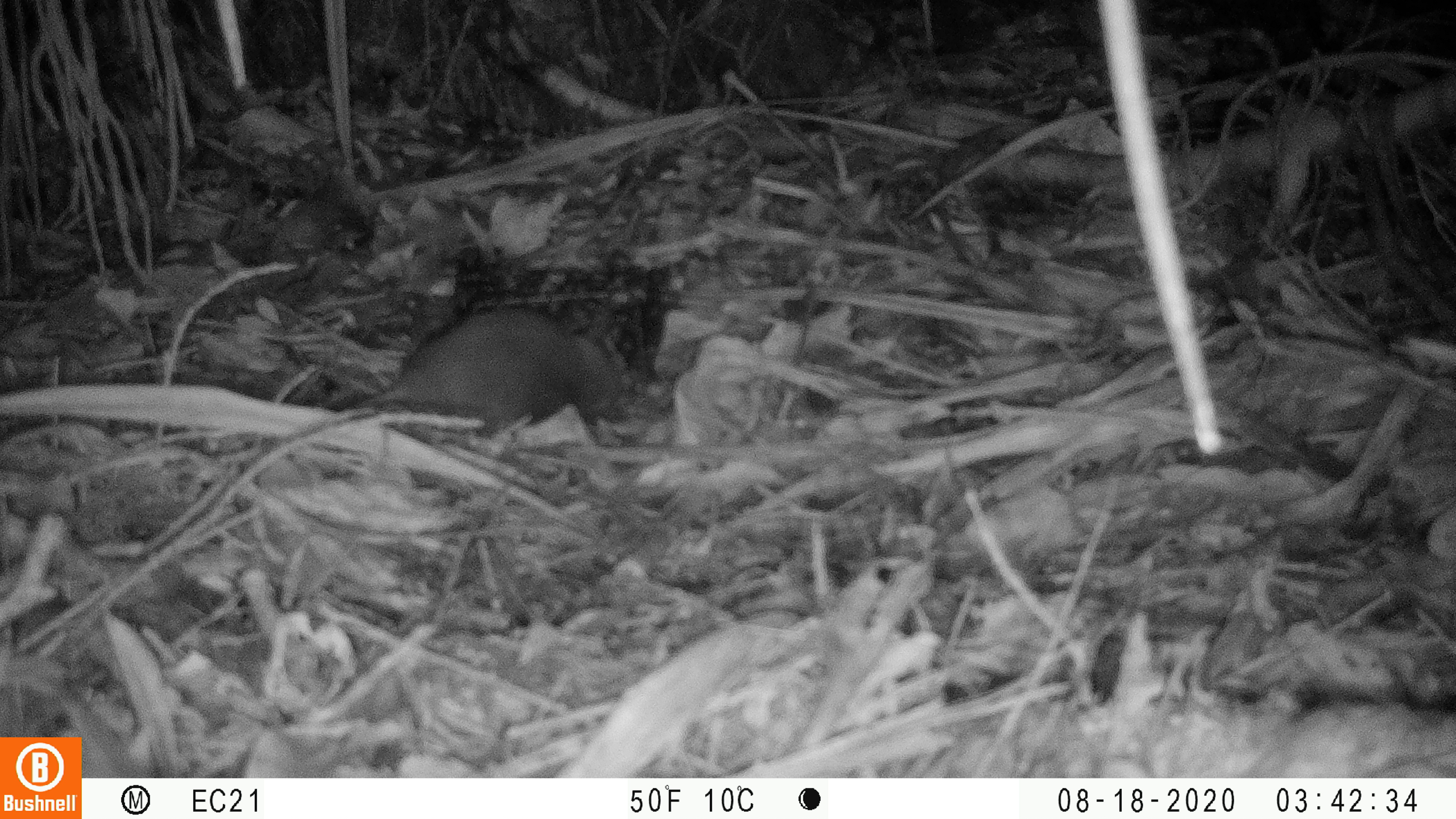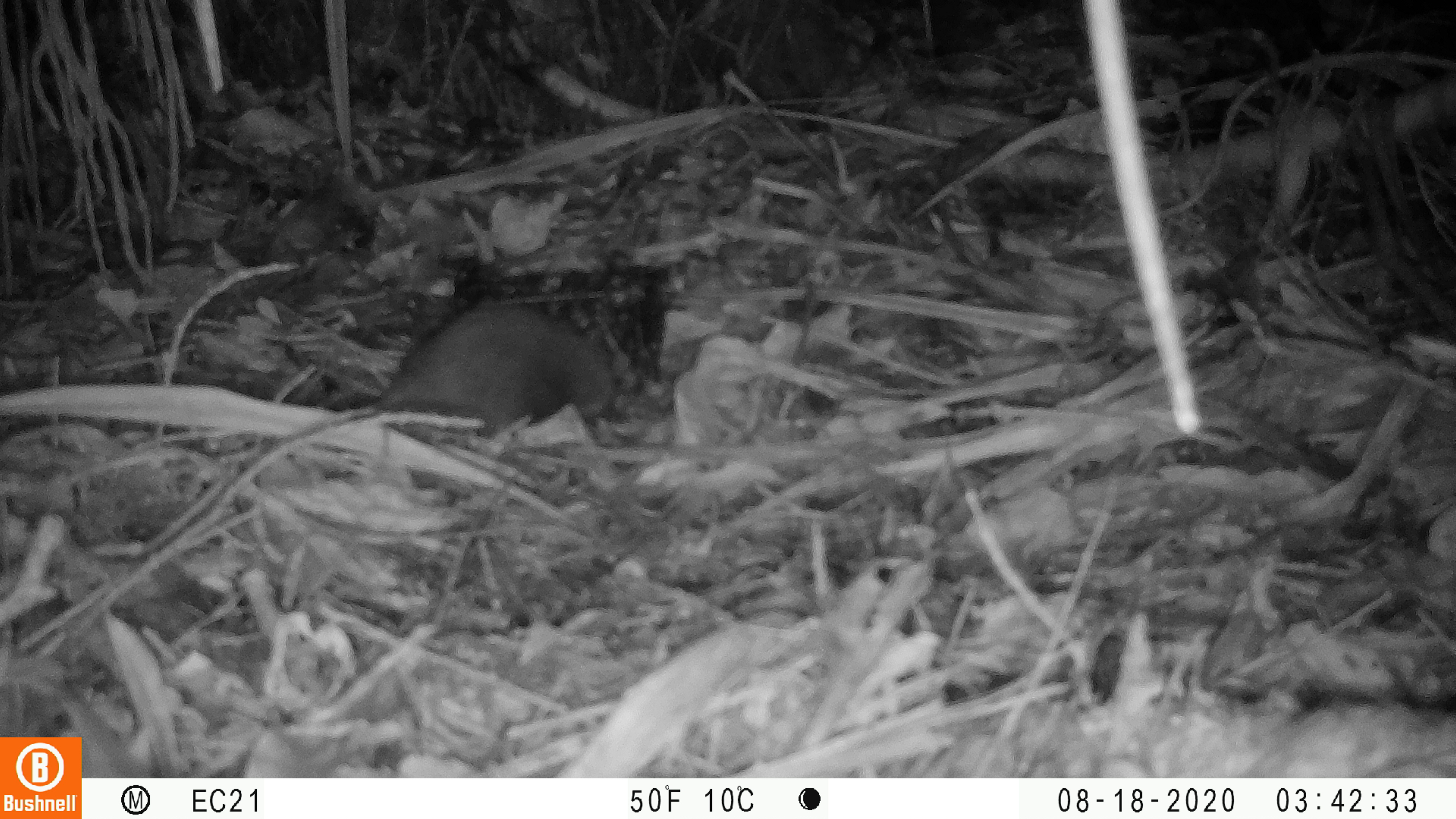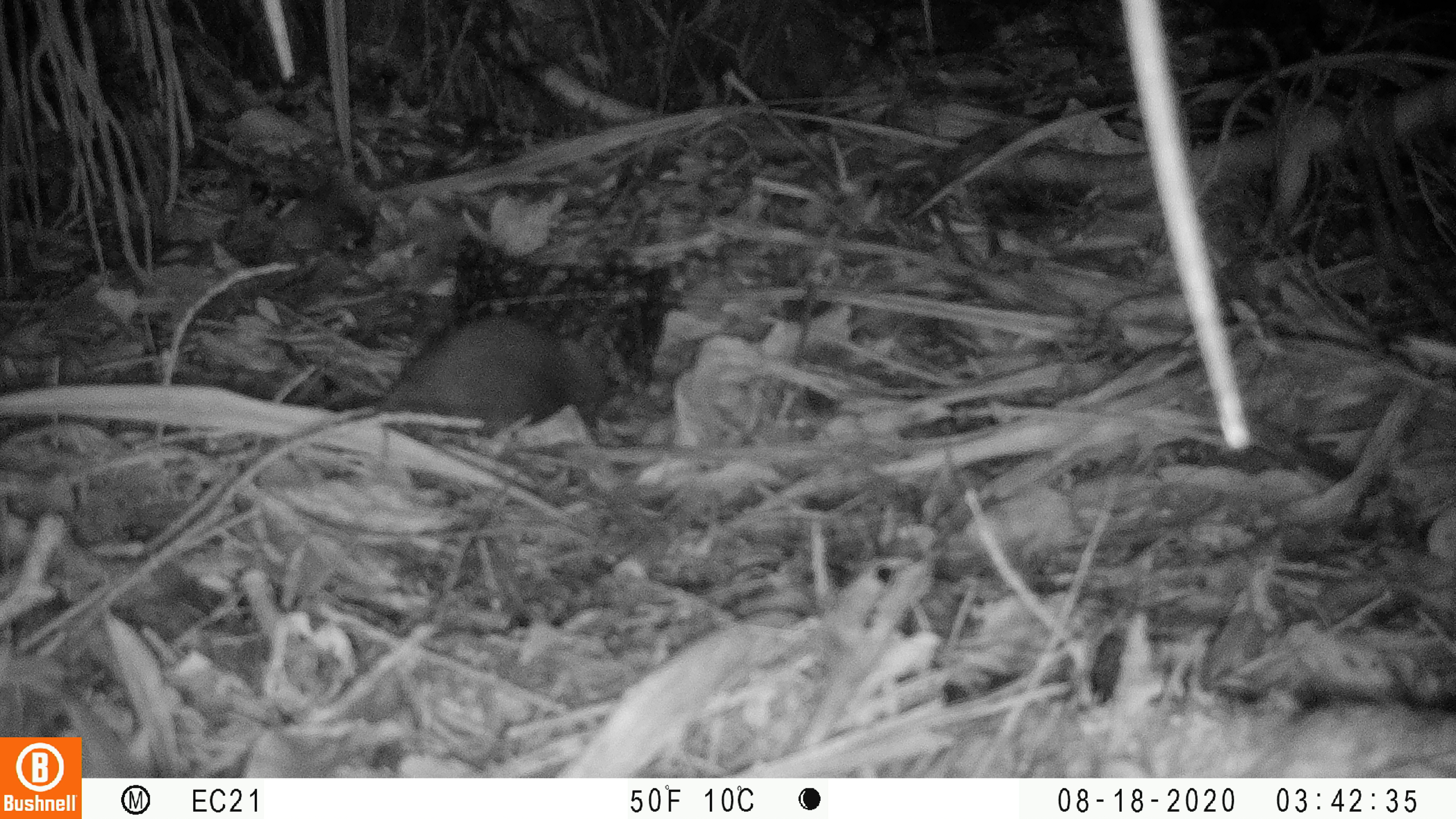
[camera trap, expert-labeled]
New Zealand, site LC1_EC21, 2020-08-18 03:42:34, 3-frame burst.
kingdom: Animalia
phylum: Chordata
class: Mammalia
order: Rodentia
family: Muridae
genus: Rattus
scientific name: Rattus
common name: rat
Rat (Rattus).